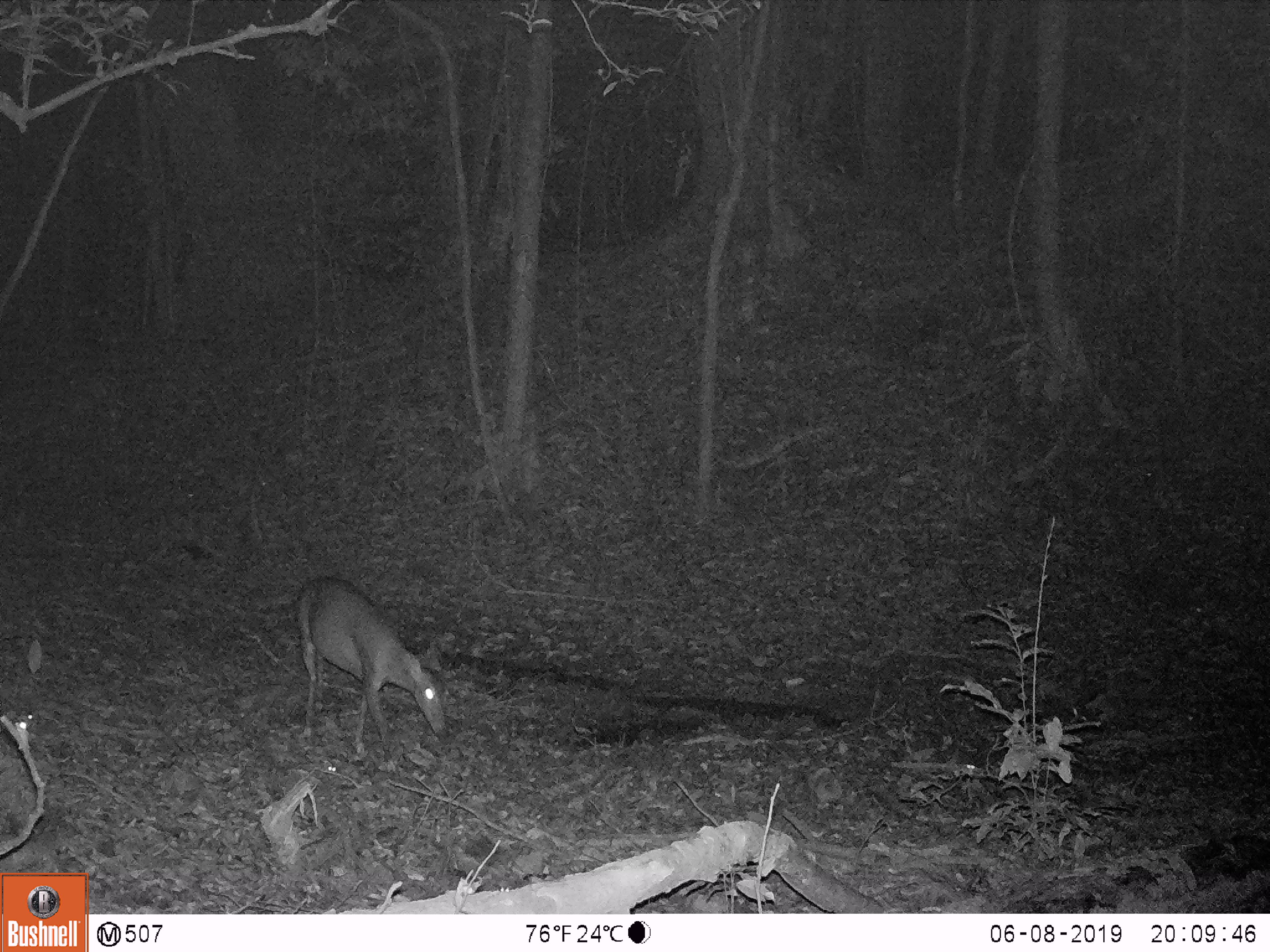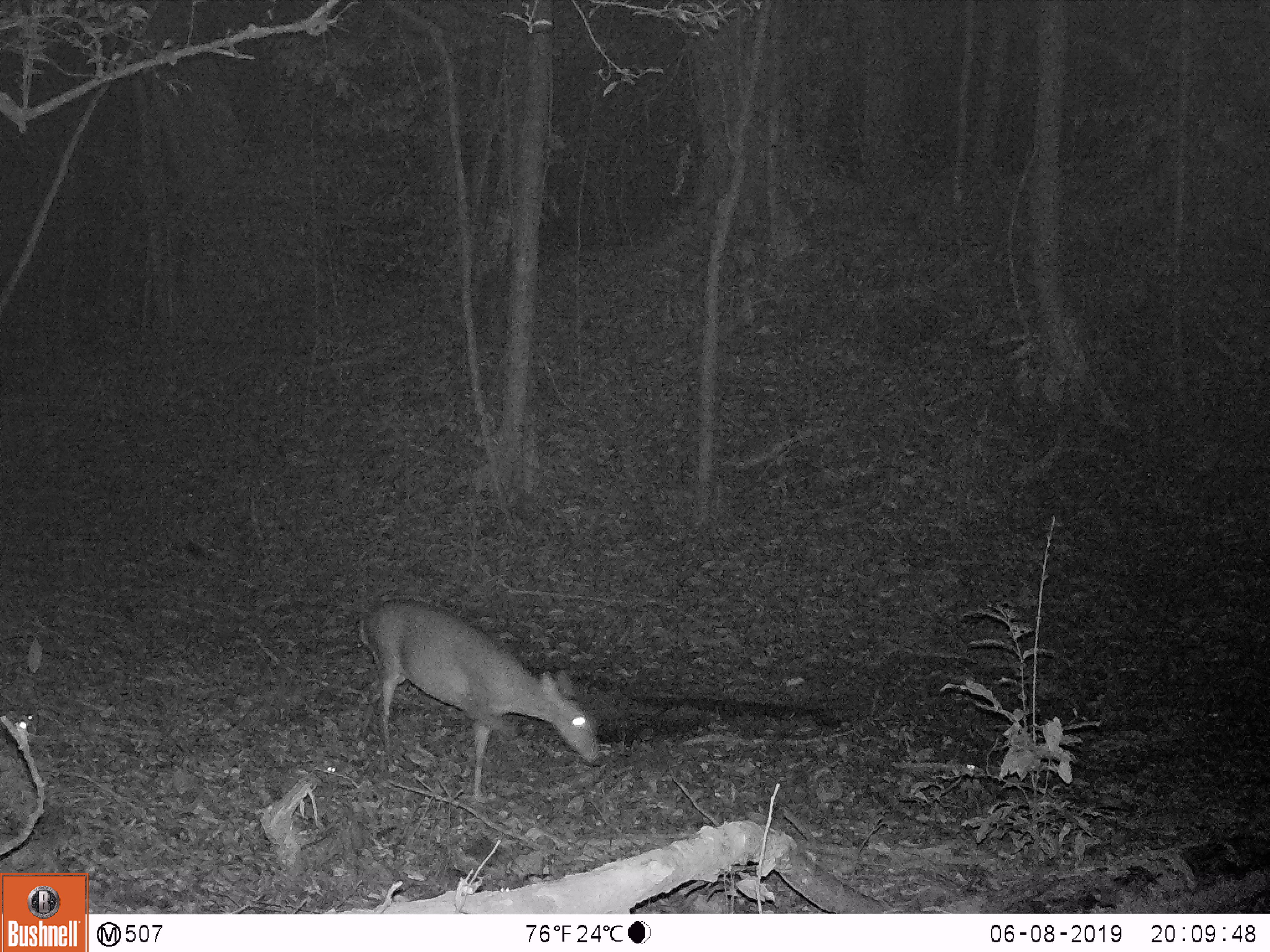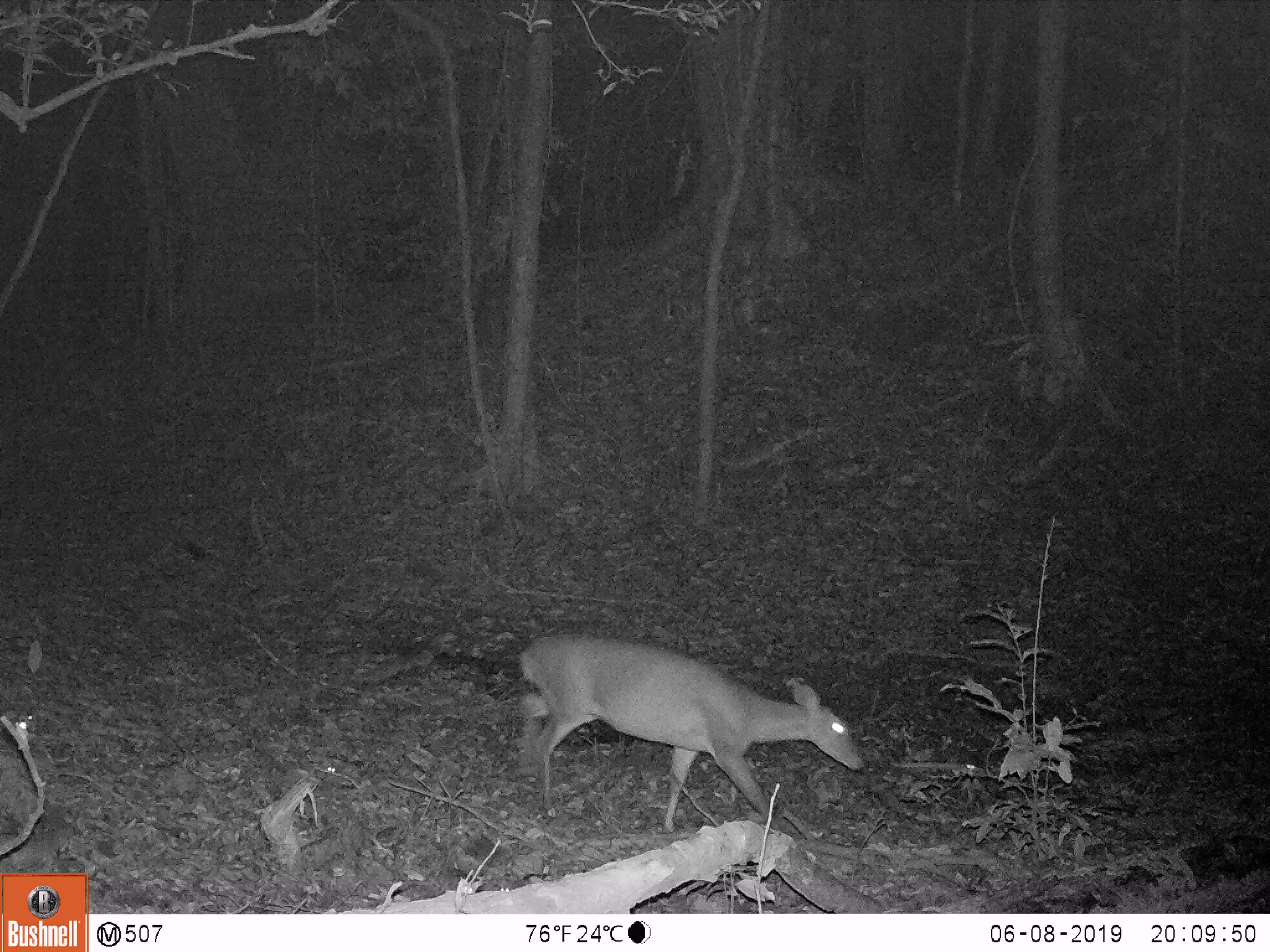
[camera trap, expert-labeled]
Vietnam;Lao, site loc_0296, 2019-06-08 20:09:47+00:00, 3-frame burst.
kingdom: Animalia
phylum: Chordata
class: Mammalia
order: Artiodactyla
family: Cervidae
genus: Muntiacus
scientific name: Muntiacus vuquangensis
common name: large-antlered muntjac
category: large antlered muntjac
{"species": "large antlered muntjac (large-antlered muntjac) (Muntiacus vuquangensis)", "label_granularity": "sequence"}